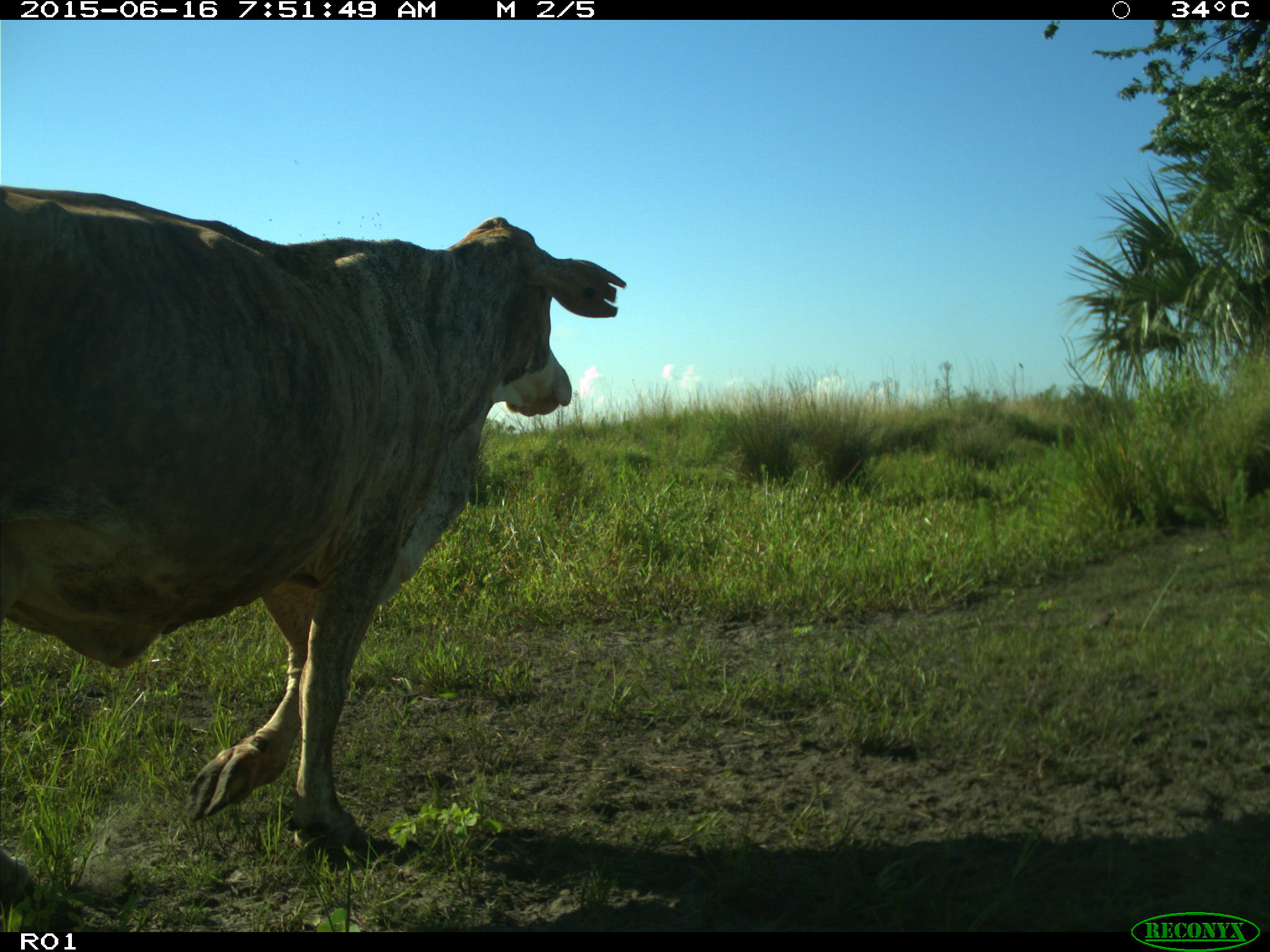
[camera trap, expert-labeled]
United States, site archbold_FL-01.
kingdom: Animalia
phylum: Chordata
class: Mammalia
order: Artiodactyla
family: Bovidae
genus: Bos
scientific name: Bos taurus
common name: domestic cow